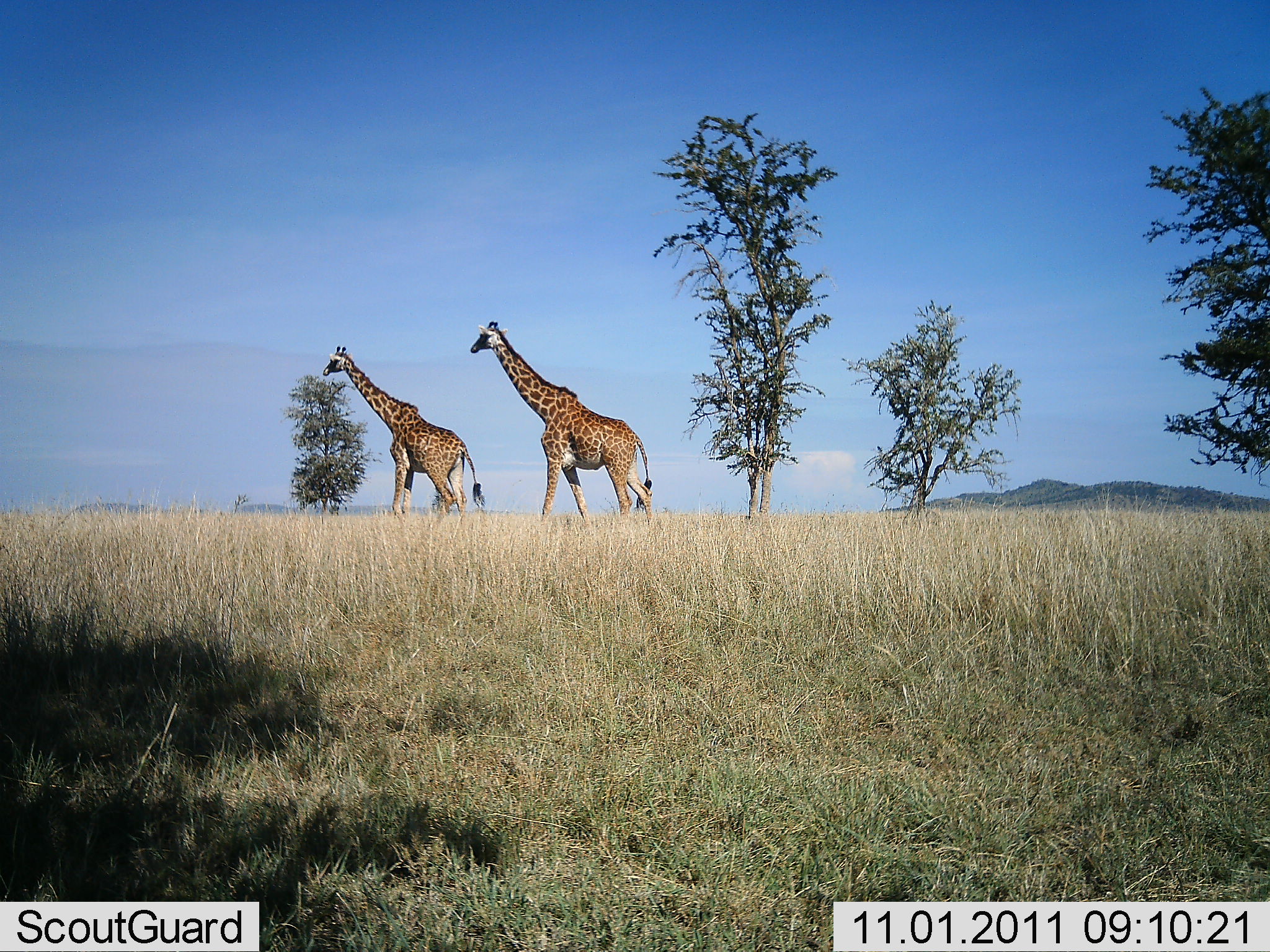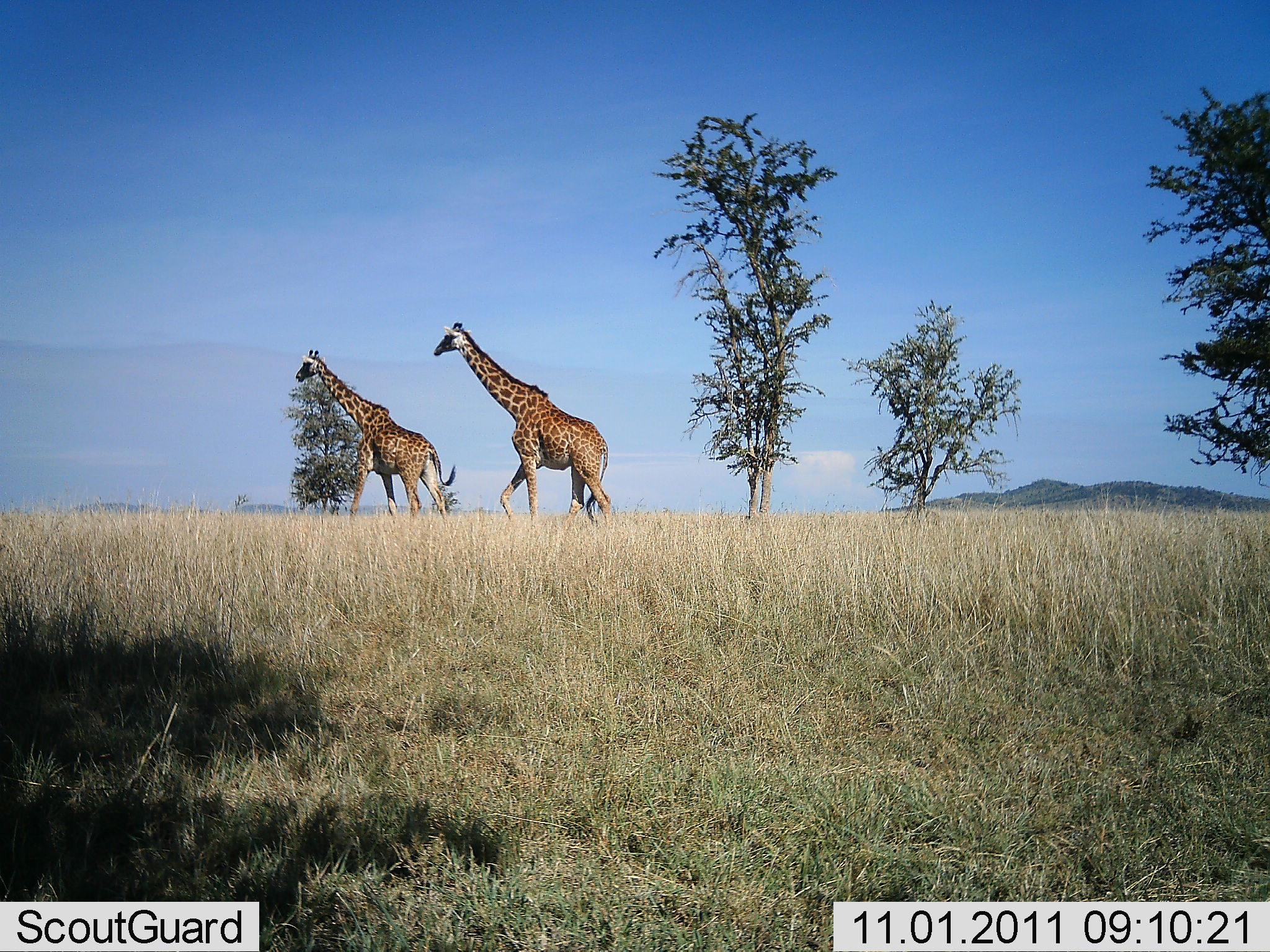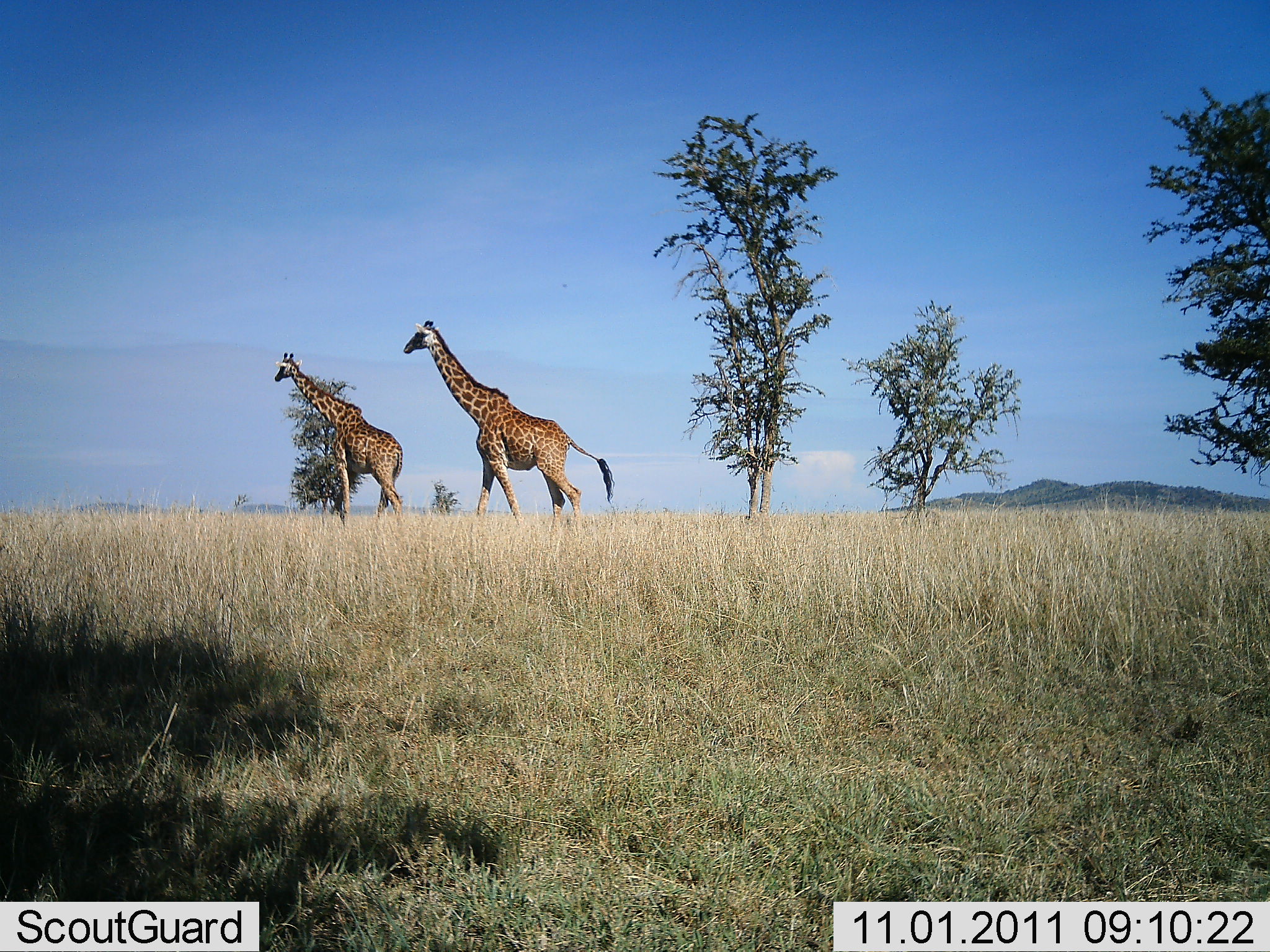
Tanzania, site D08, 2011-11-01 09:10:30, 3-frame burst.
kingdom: Animalia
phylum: Chordata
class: Mammalia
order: Artiodactyla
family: Giraffidae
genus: Giraffa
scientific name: Giraffa camelopardalis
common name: giraffe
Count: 2.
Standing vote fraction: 0%.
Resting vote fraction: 0%.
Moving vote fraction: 100%.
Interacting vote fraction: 0%.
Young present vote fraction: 0%.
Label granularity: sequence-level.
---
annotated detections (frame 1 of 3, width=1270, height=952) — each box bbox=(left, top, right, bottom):
animal: bbox=(469, 319, 658, 539); bbox=(321, 344, 486, 528)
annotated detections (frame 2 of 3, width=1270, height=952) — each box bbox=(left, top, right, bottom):
animal: bbox=(432, 322, 613, 532); bbox=(294, 349, 458, 533)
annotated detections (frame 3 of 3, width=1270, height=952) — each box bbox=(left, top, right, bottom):
animal: bbox=(403, 320, 616, 550); bbox=(273, 352, 405, 541)